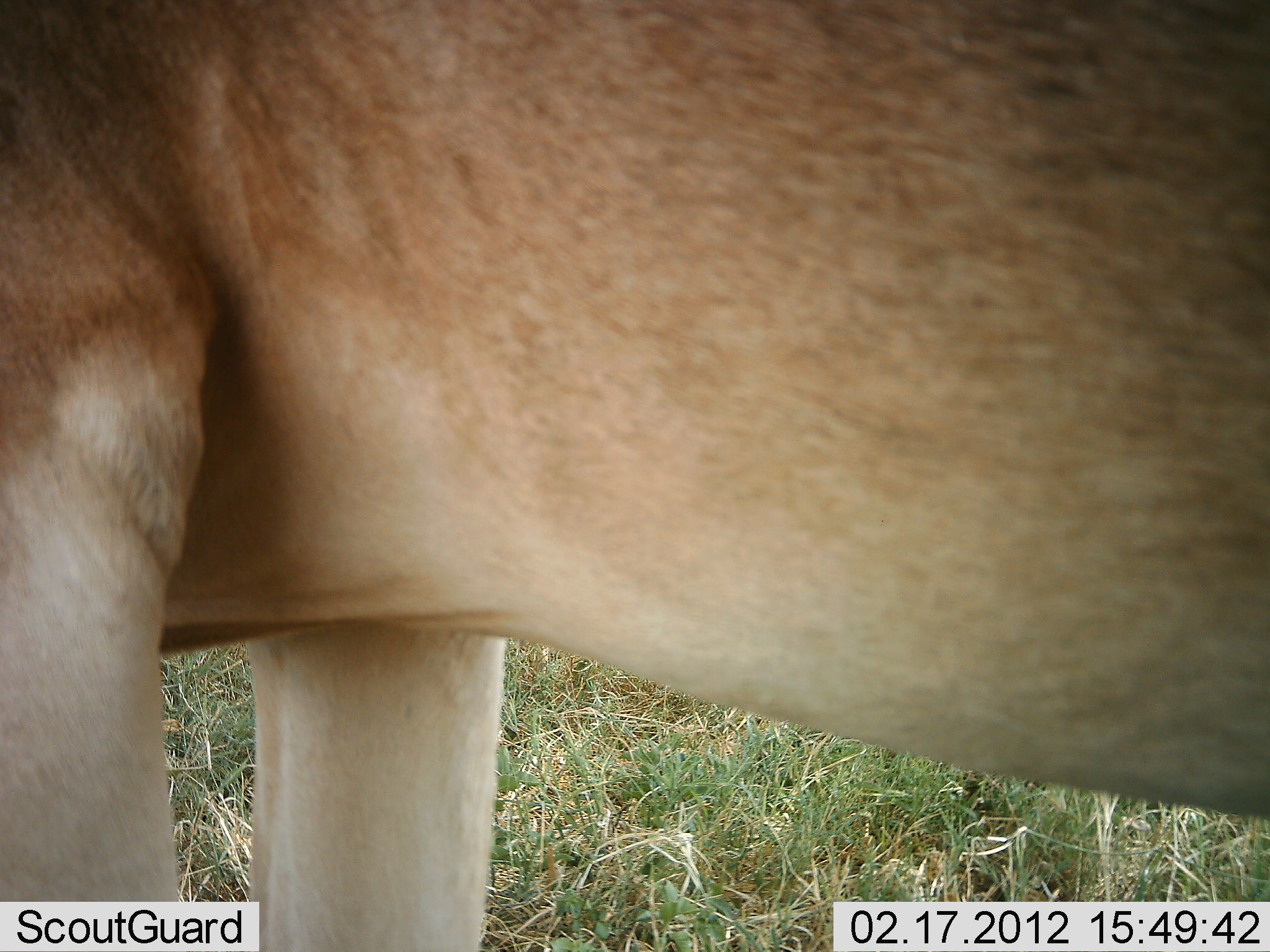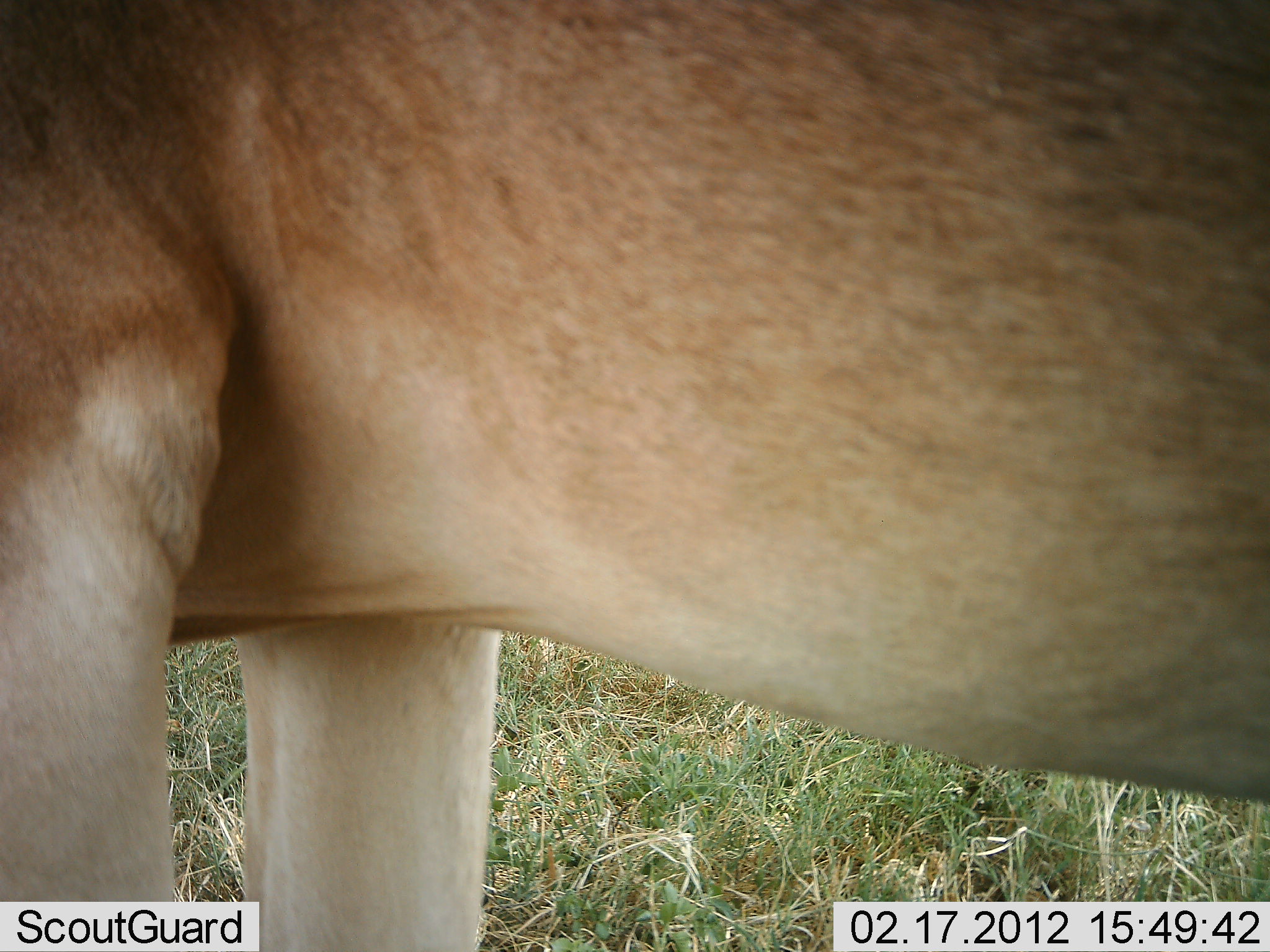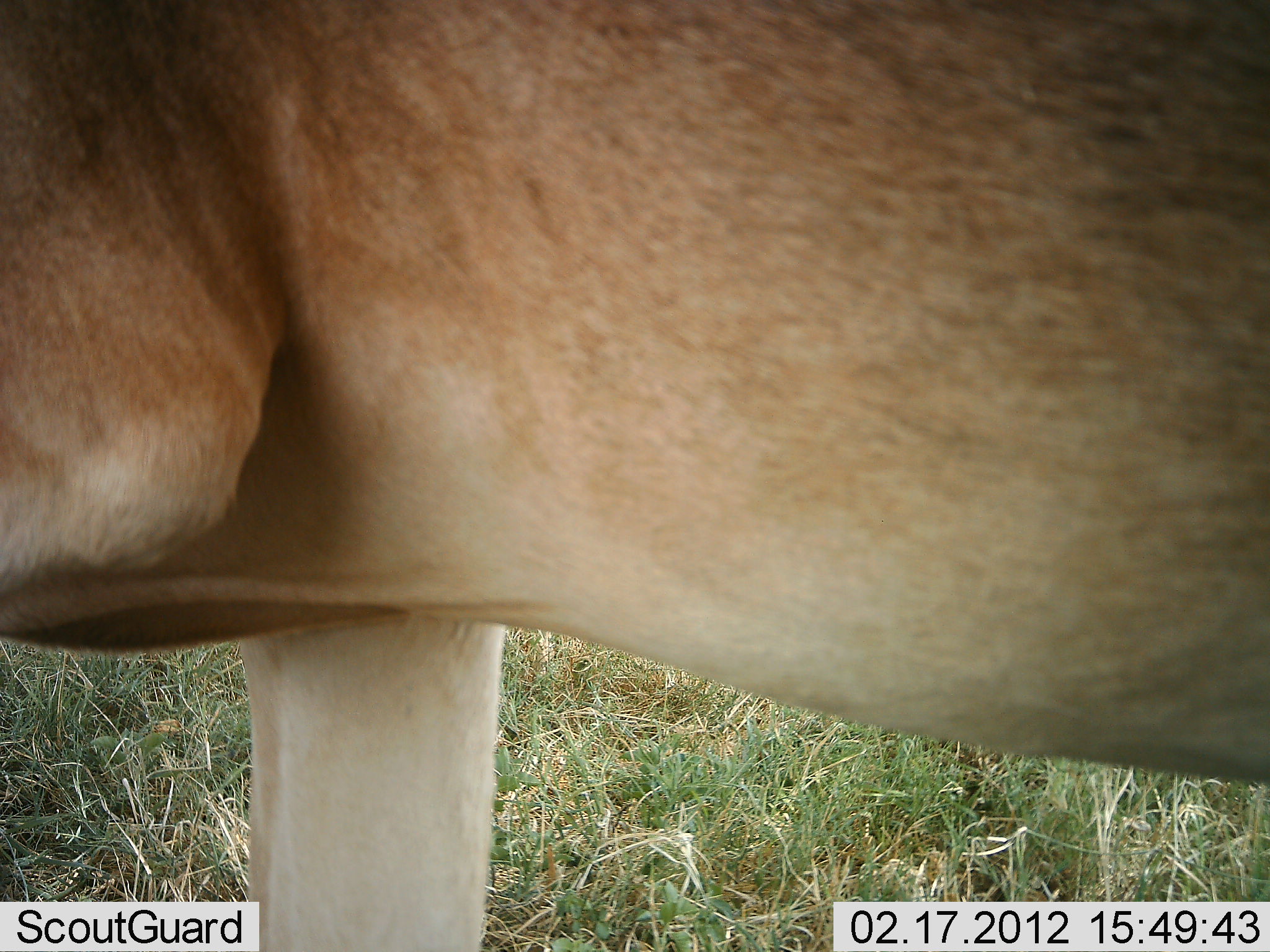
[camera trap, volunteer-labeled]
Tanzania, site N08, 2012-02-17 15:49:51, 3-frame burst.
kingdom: Animalia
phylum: Chordata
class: Mammalia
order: Artiodactyla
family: Bovidae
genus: Alcelaphus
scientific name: Alcelaphus buselaphus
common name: hartebeest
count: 1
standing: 93%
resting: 0%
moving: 0%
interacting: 7%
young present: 0%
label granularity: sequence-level